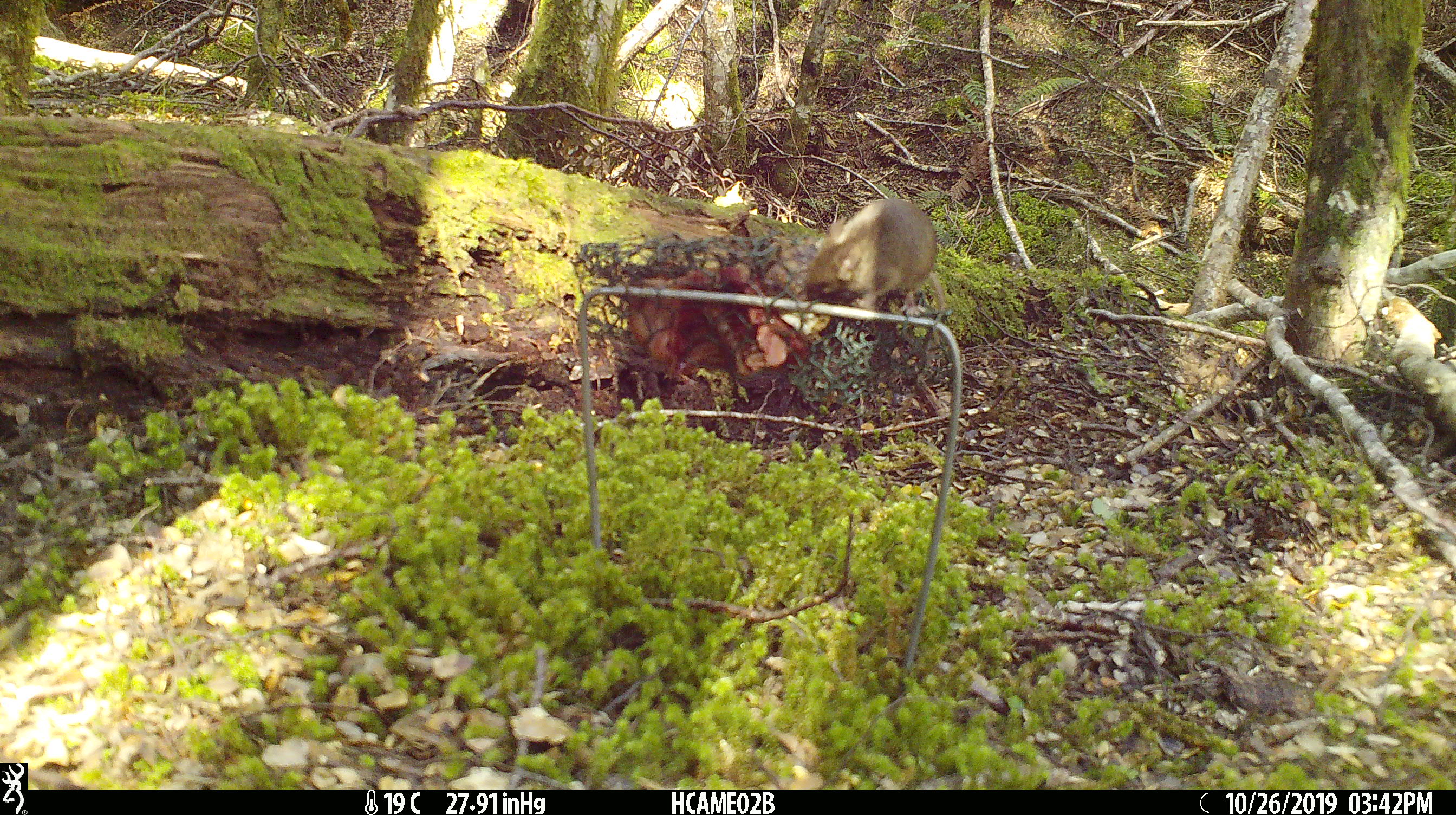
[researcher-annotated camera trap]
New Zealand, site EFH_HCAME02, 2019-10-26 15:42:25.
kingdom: Animalia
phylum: Chordata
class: Mammalia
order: Rodentia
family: Muridae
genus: Mus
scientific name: Mus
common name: mouse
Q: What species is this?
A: Mouse (Mus).